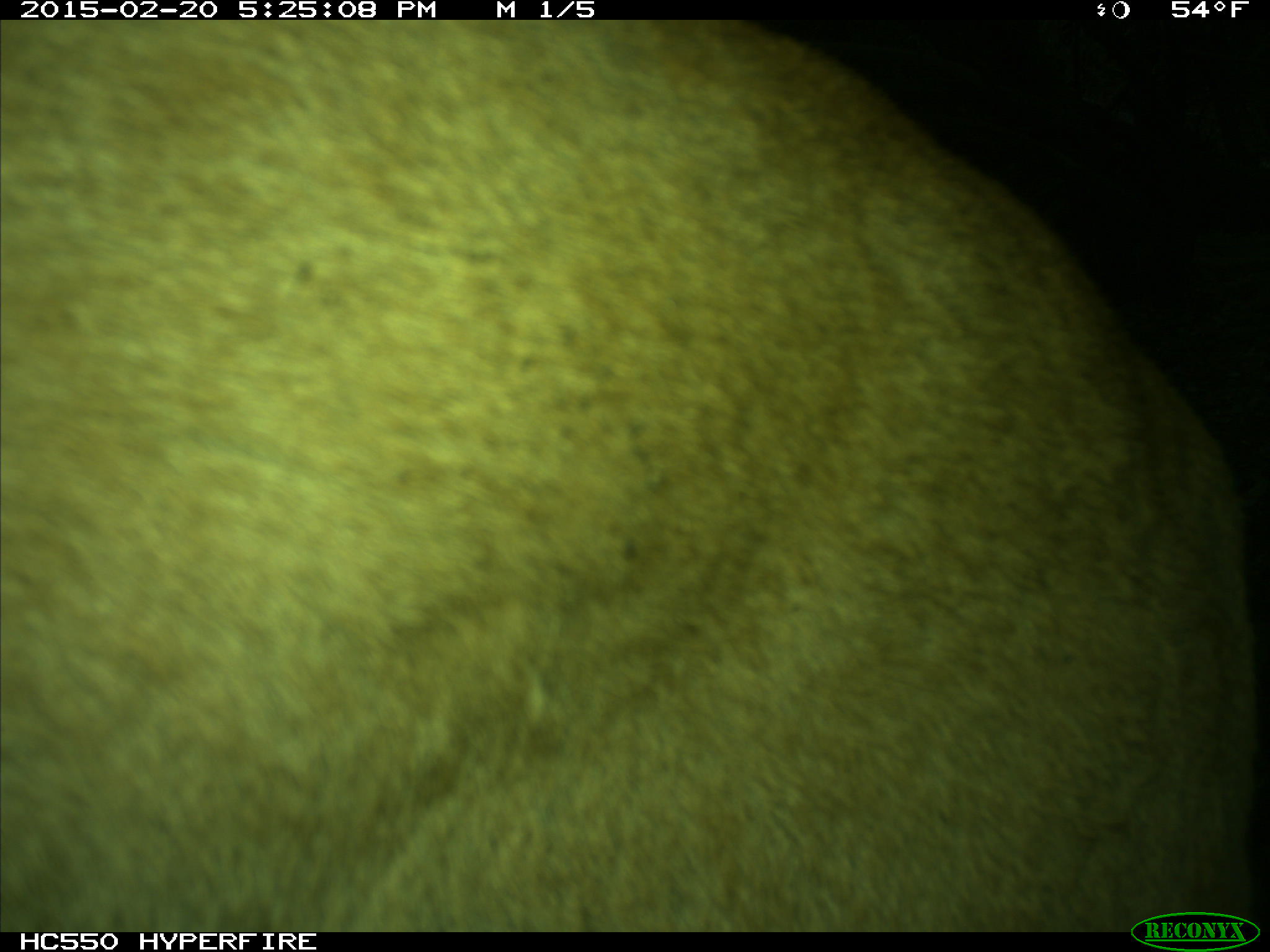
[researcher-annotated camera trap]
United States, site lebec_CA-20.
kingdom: Animalia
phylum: Chordata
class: Mammalia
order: Carnivora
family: Felidae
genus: Puma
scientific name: Puma concolor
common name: mountain lion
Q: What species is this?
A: Puma concolor (mountain lion).